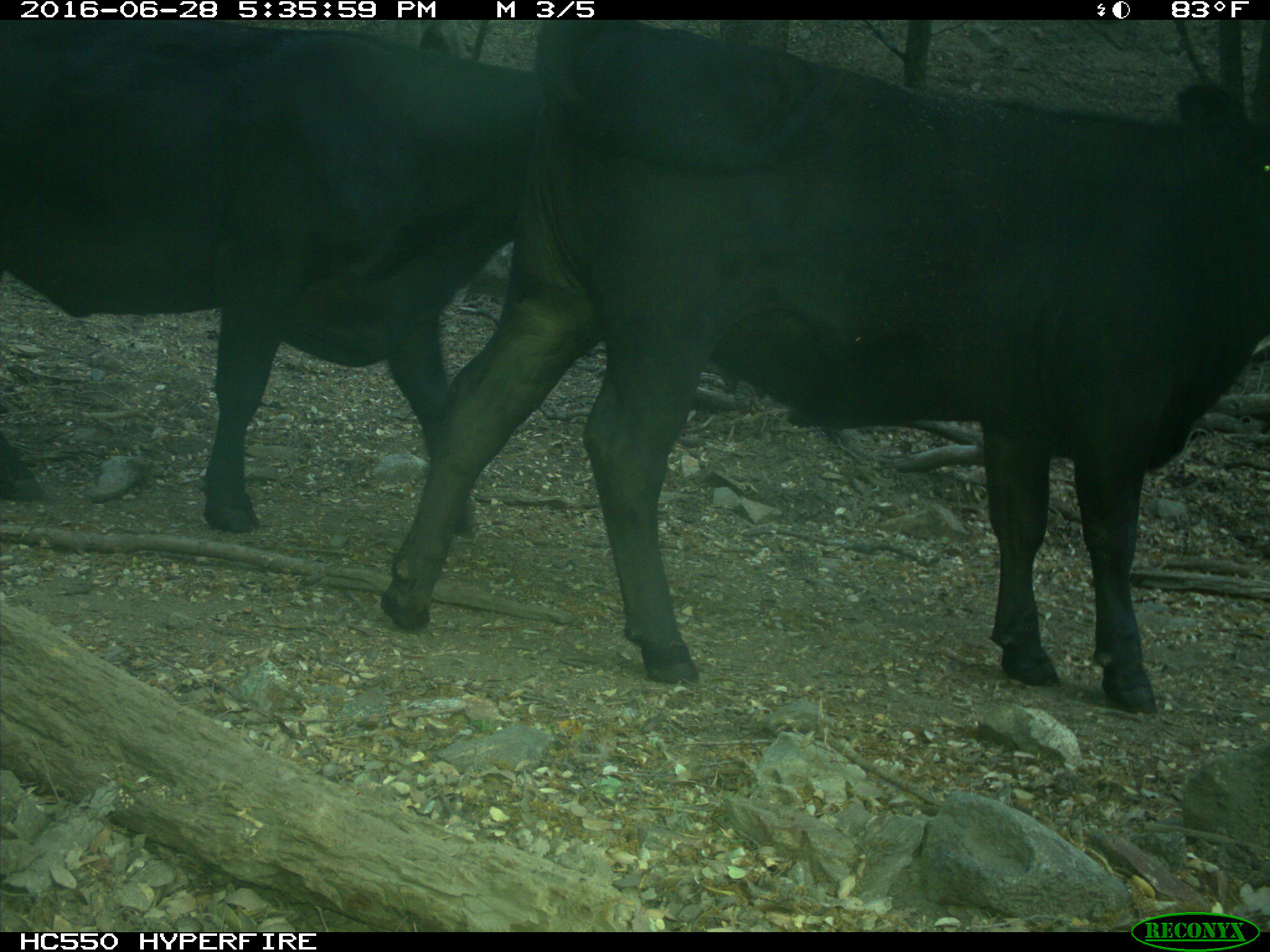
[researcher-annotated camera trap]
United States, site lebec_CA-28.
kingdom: Animalia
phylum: Chordata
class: Mammalia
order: Artiodactyla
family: Bovidae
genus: Bos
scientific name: Bos taurus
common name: domestic cow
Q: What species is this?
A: Bos taurus (domestic cow).